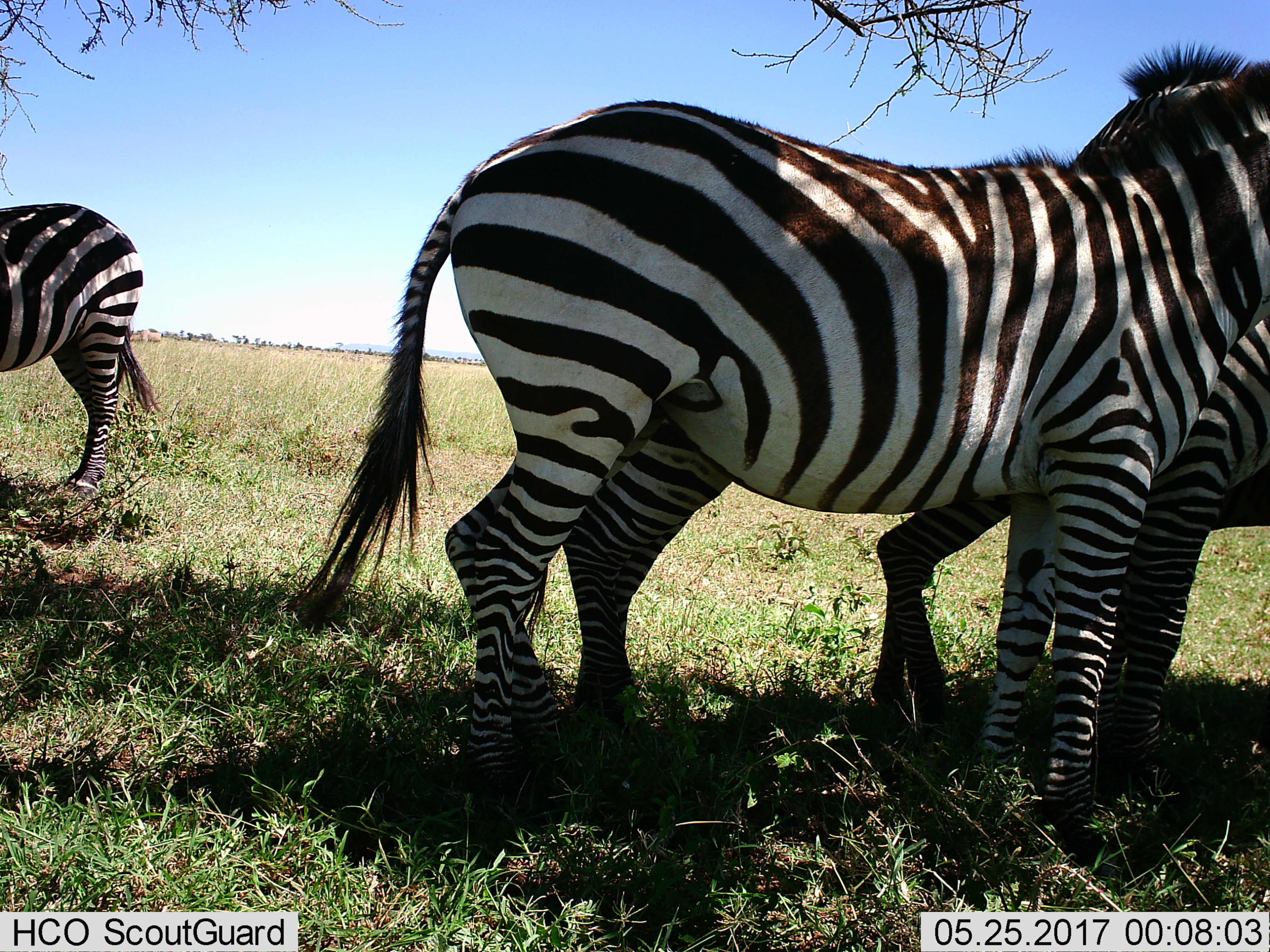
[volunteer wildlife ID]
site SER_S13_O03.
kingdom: Animalia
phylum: Chordata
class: Mammalia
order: Perissodactyla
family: Equidae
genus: Equus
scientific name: Equus quagga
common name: plains zebra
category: zebraplains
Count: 3.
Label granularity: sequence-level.